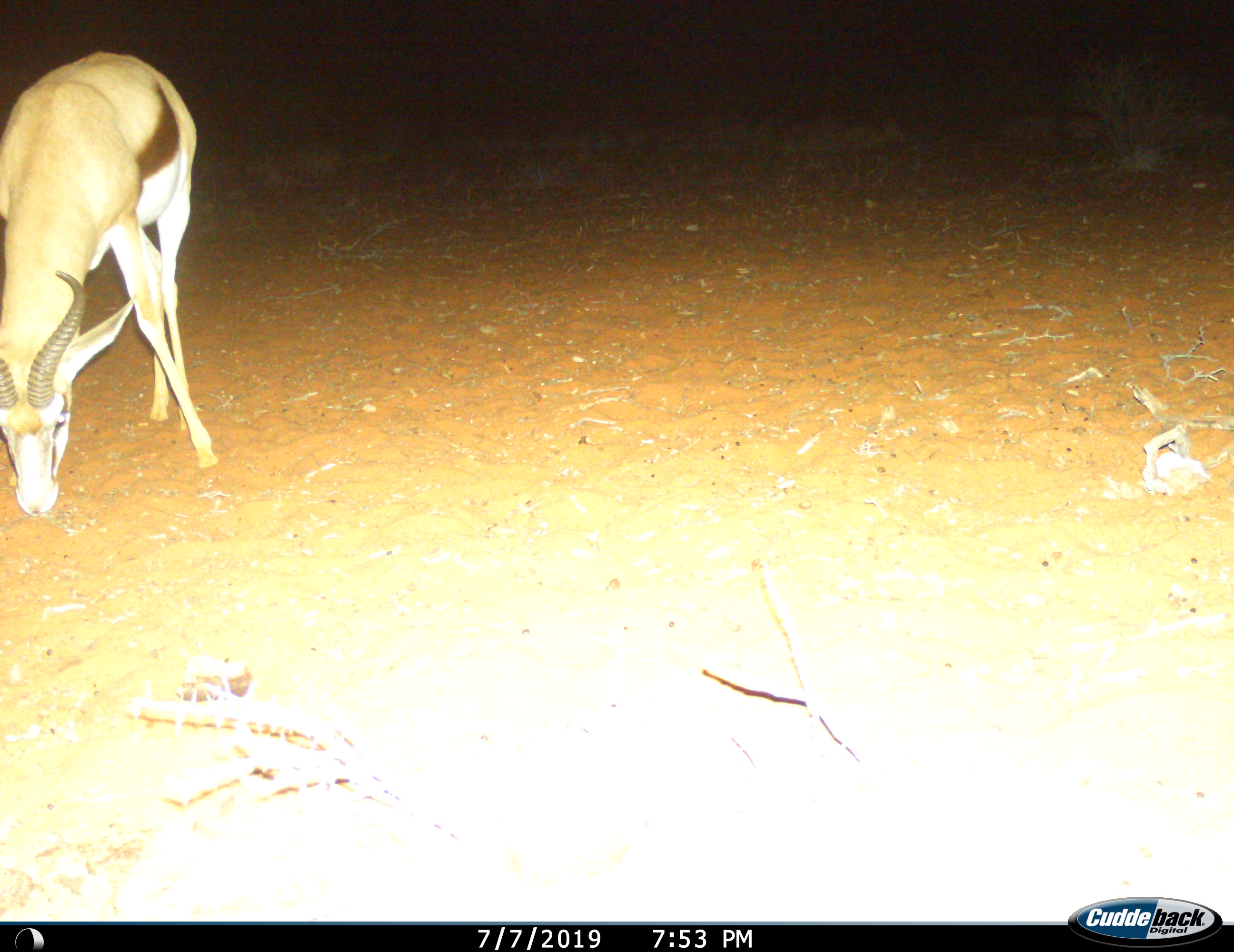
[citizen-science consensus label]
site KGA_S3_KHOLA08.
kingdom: Animalia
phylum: Chordata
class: Mammalia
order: Artiodactyla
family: Bovidae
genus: Antidorcas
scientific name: Antidorcas marsupialis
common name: springbok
Springbok (Antidorcas marsupialis), count 1. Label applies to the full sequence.